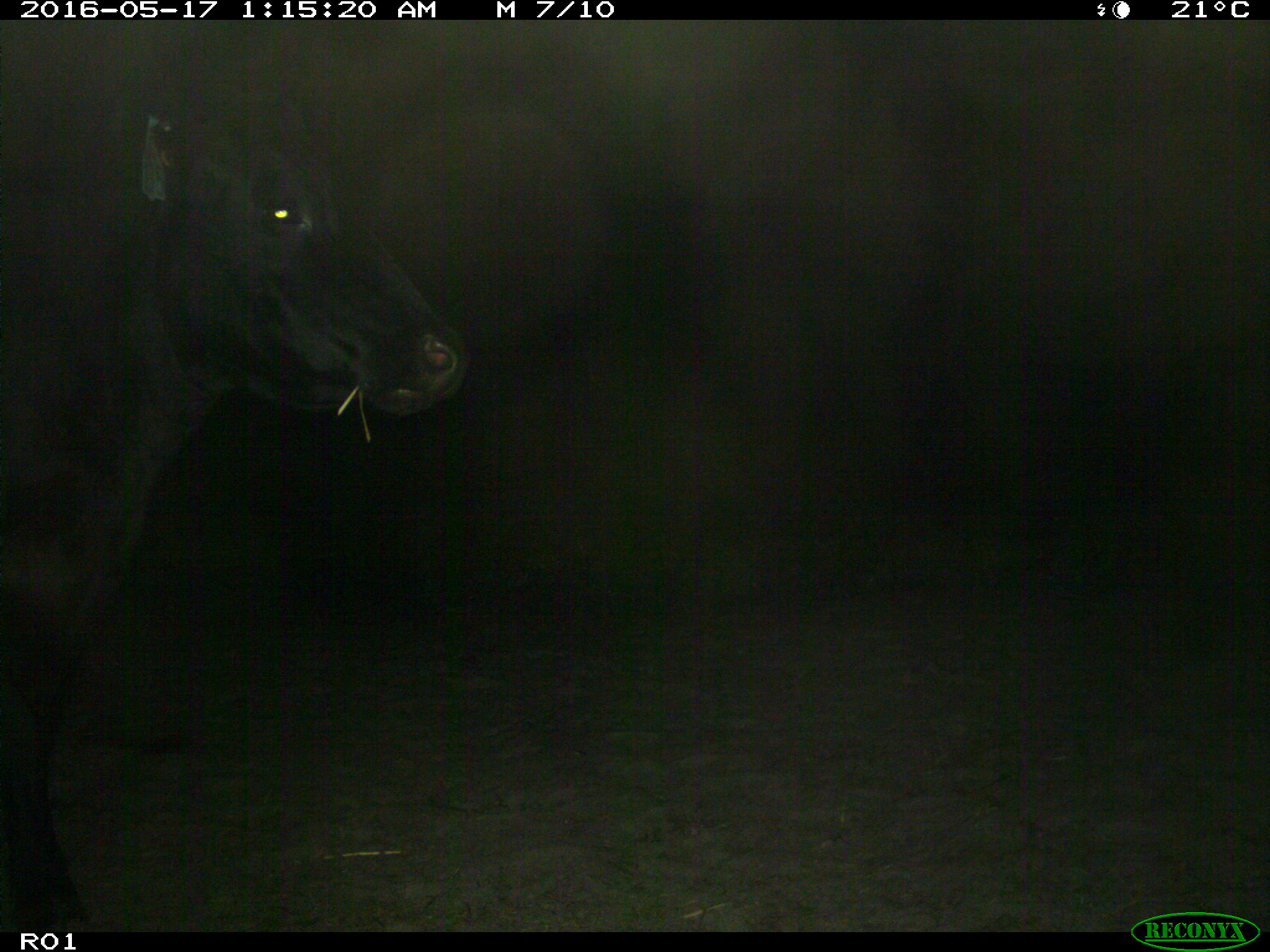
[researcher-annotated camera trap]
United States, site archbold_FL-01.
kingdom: Animalia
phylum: Chordata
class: Mammalia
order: Artiodactyla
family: Bovidae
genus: Bos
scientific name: Bos taurus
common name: domestic cow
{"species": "Bos taurus (domestic cow)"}